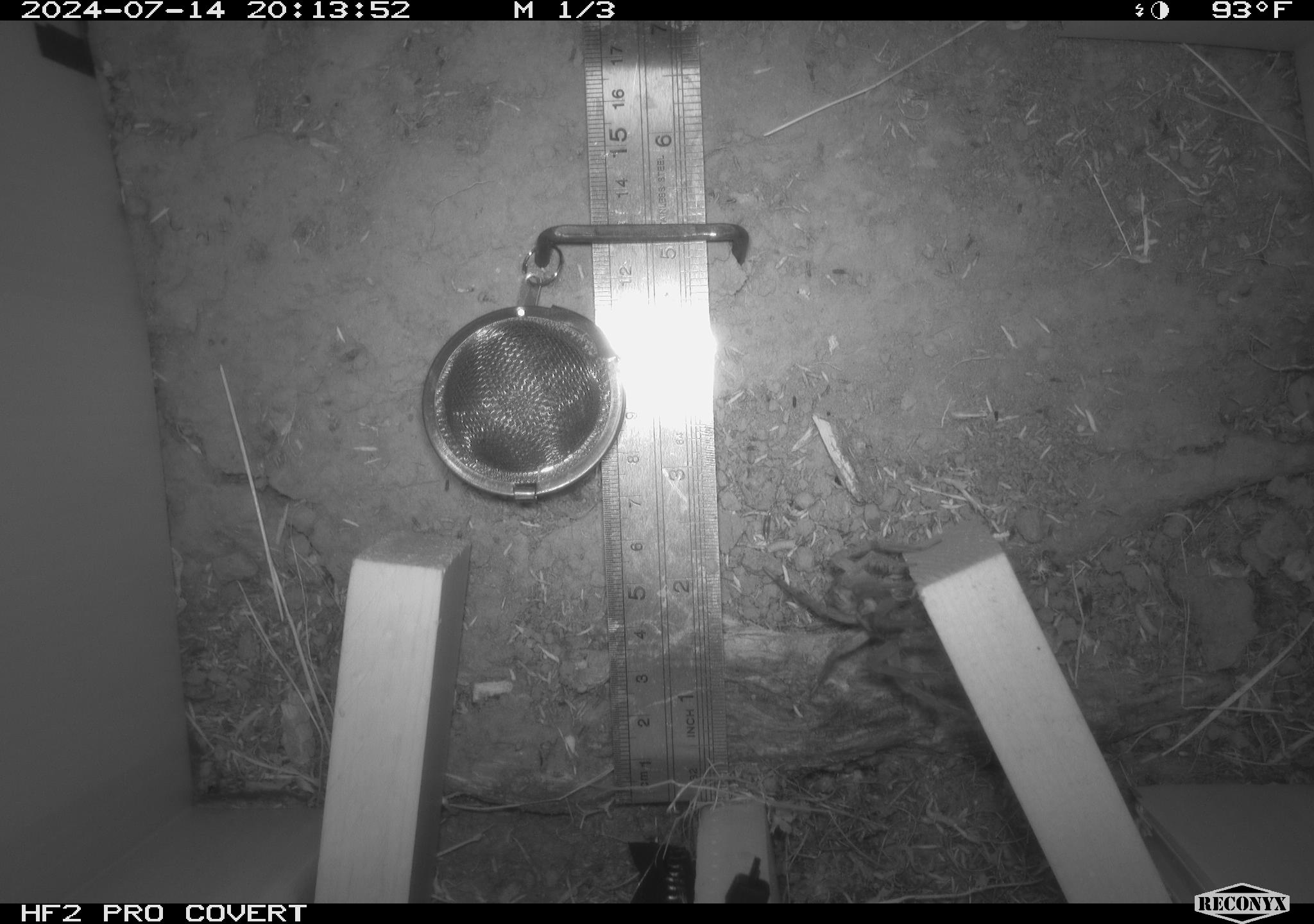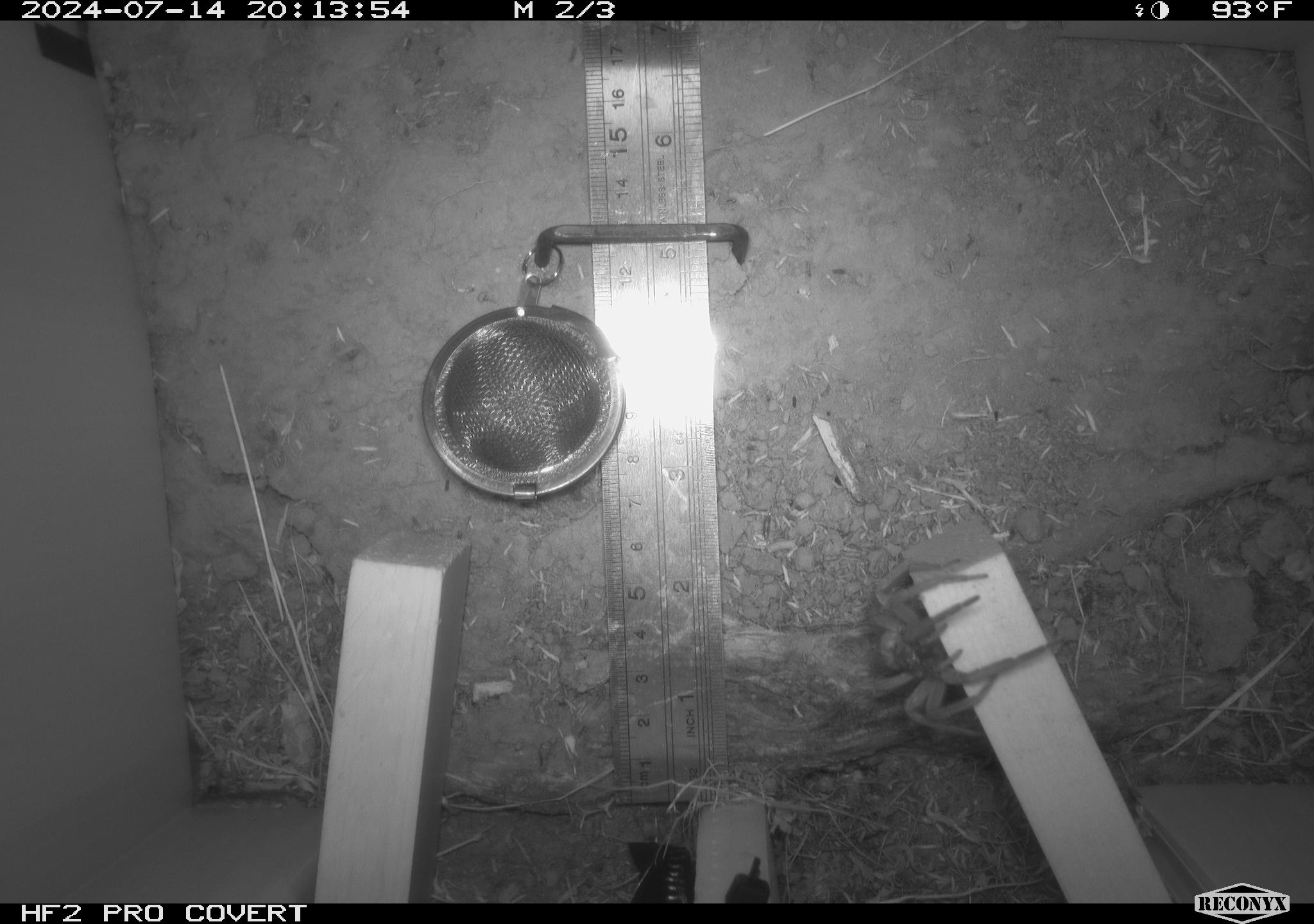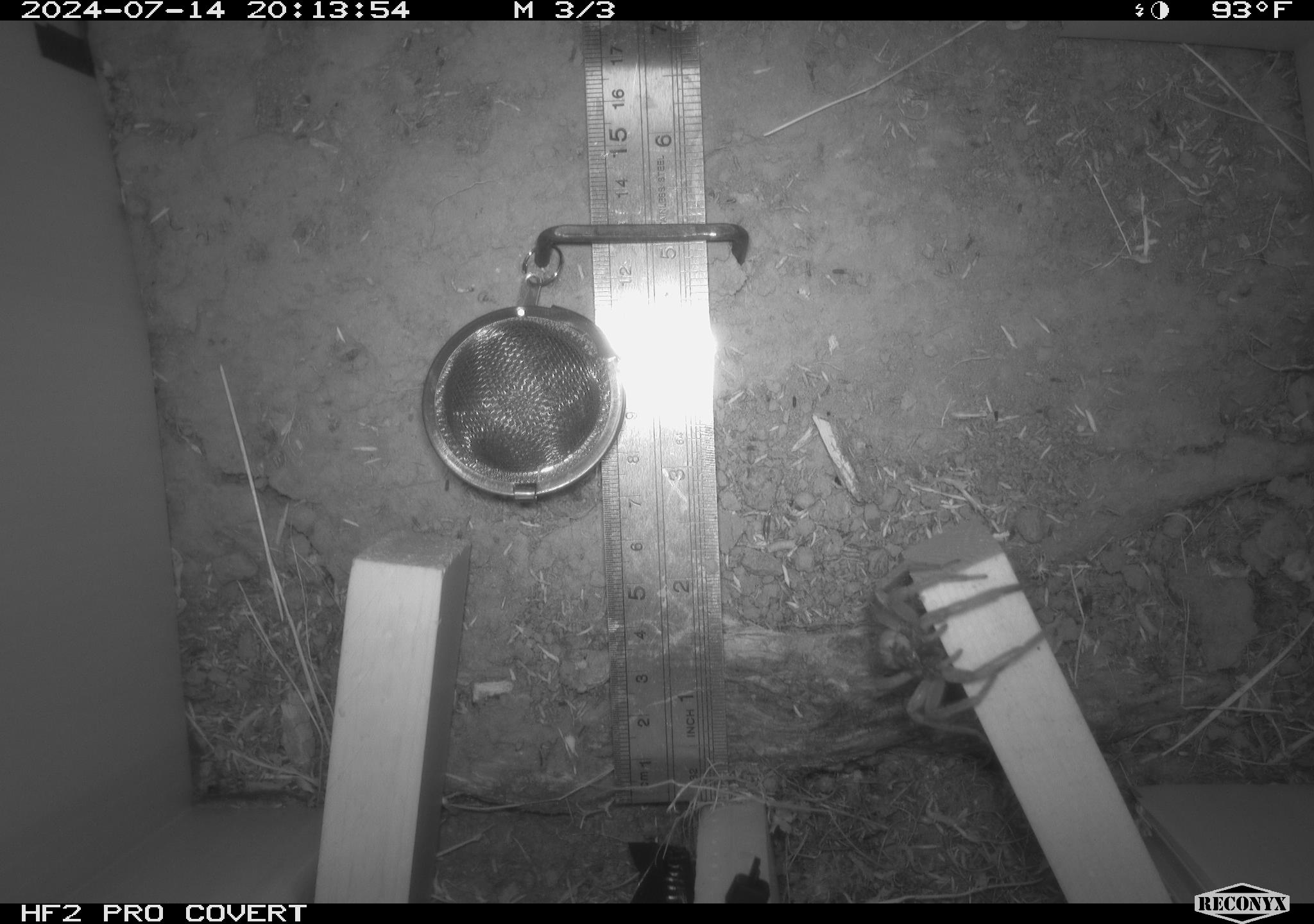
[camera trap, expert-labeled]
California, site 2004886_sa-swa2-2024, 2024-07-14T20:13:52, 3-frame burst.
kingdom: Animalia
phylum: Arthropoda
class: Arachnida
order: Araneae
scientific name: Araneae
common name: spider